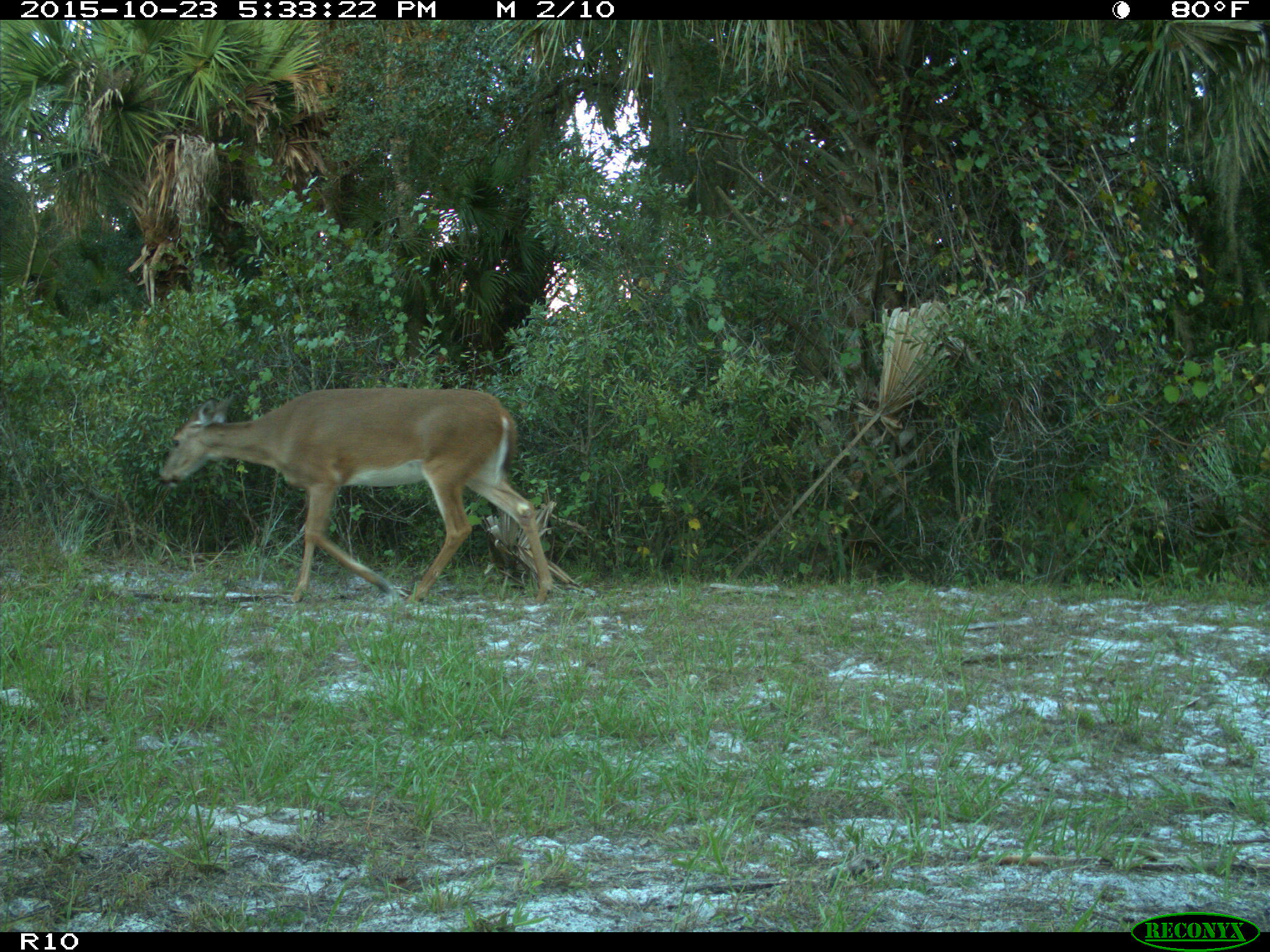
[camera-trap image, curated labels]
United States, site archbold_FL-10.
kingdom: Animalia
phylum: Chordata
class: Mammalia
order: Artiodactyla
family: Cervidae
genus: Odocoileus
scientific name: Odocoileus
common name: deer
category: unidentified deer